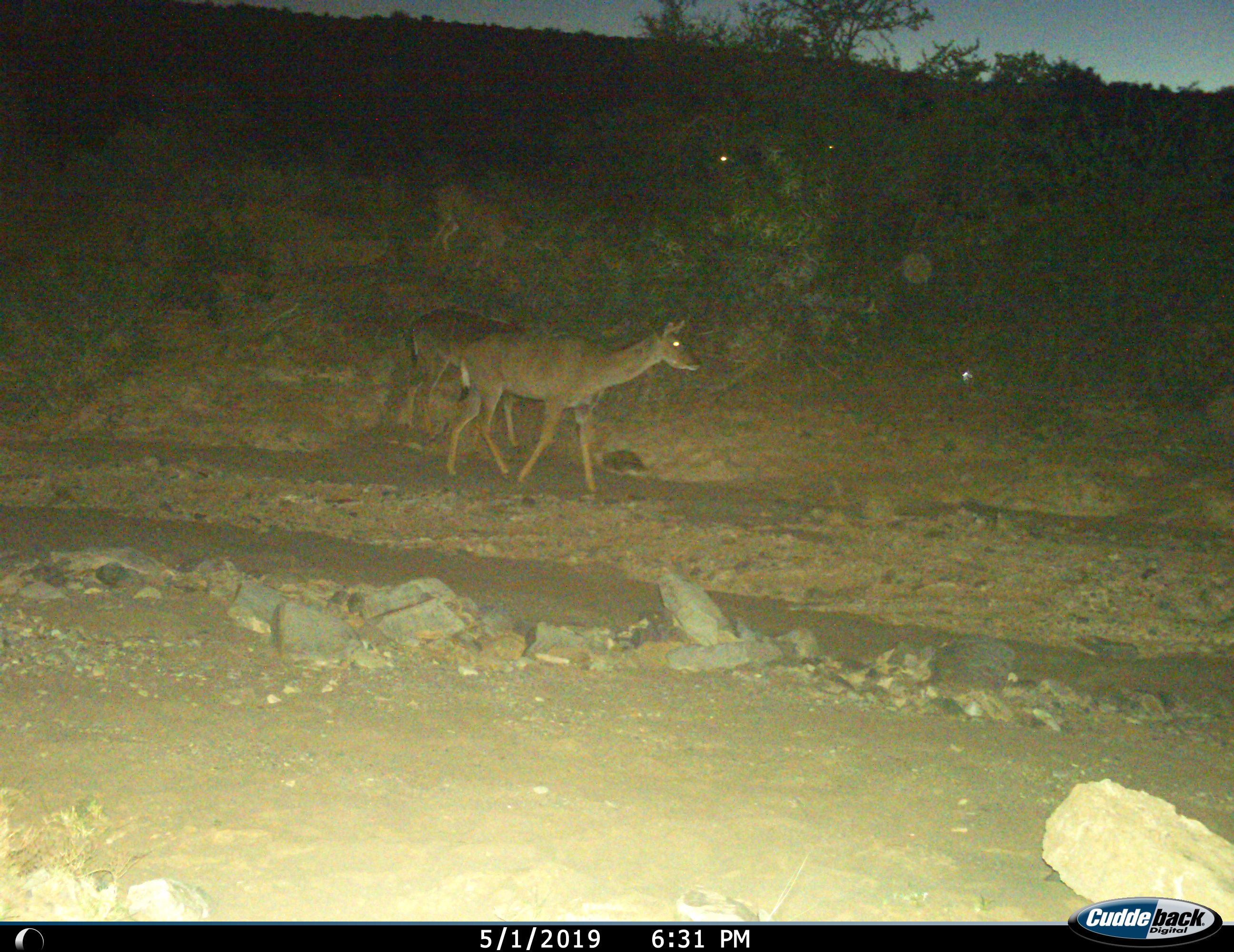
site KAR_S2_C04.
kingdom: Animalia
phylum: Chordata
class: Mammalia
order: Artiodactyla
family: Bovidae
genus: Tragelaphus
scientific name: Tragelaphus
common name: kudu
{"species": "kudu (Tragelaphus)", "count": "3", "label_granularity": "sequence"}